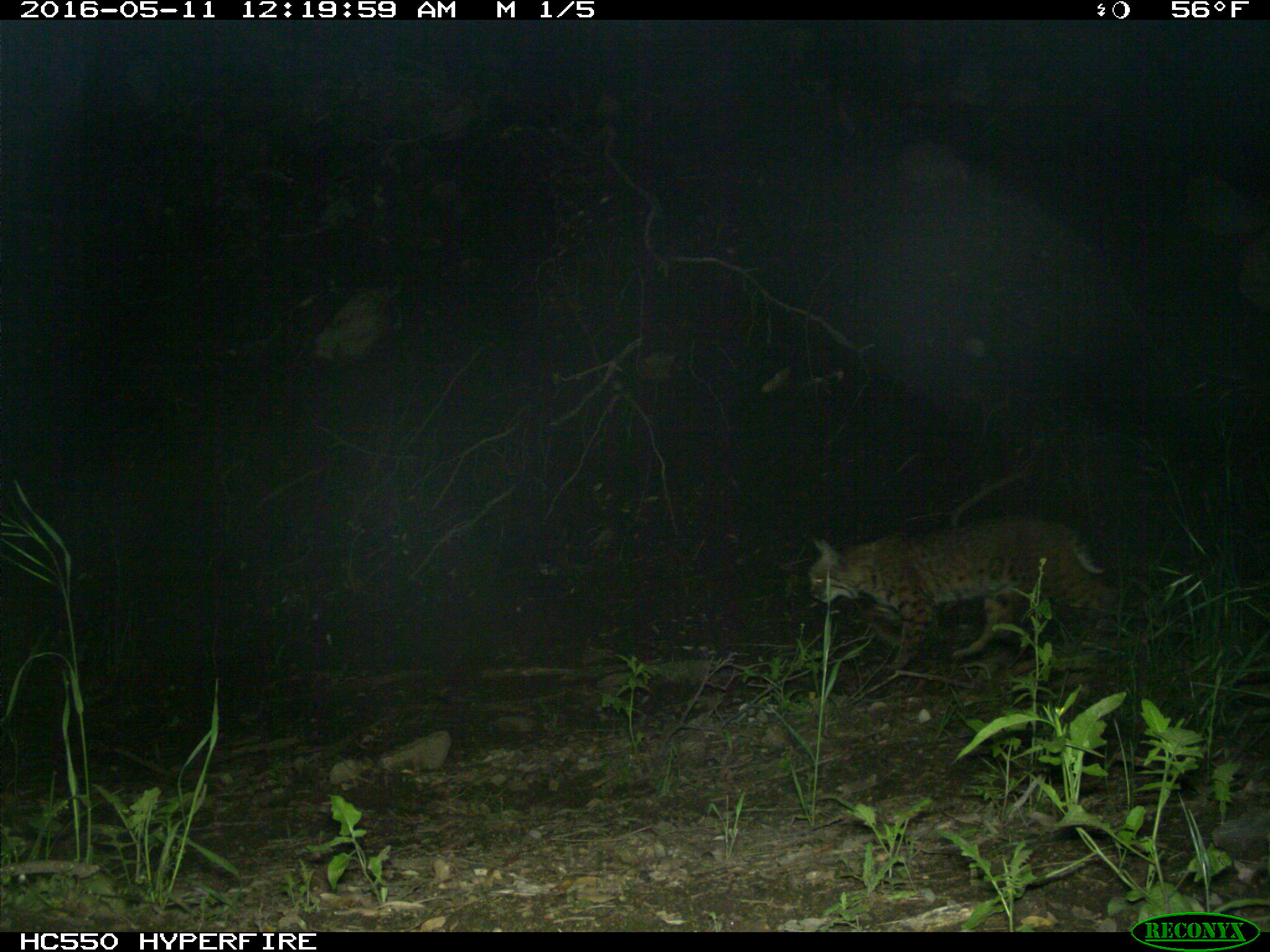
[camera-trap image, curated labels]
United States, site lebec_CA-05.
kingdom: Animalia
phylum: Chordata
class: Mammalia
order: Carnivora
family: Felidae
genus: Lynx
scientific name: Lynx rufus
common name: bobcat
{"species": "Lynx rufus (bobcat)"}